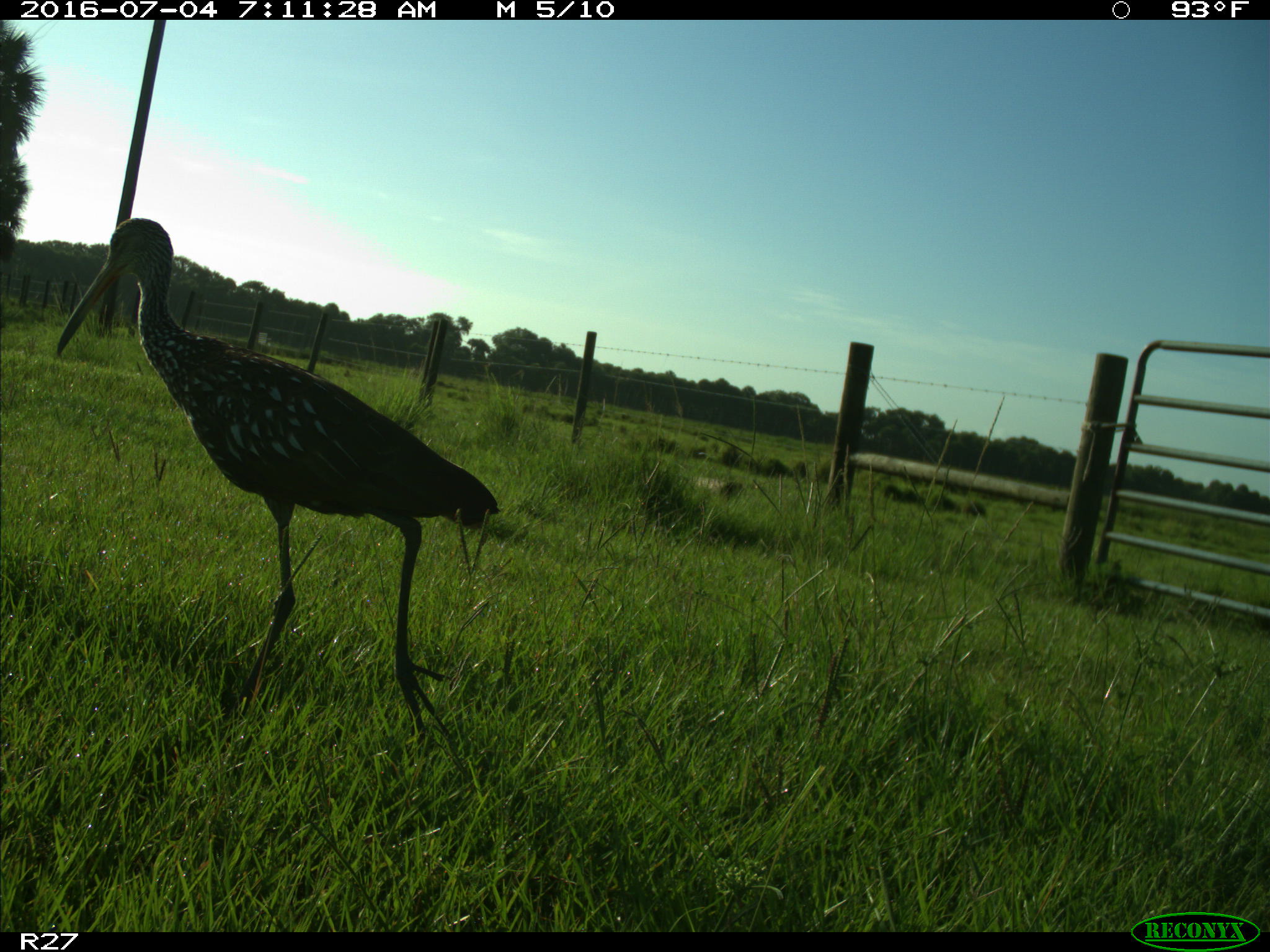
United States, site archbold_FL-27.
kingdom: Animalia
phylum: Chordata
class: Aves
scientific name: Aves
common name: birds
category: unidentified bird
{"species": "unidentified bird (birds) (Aves)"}